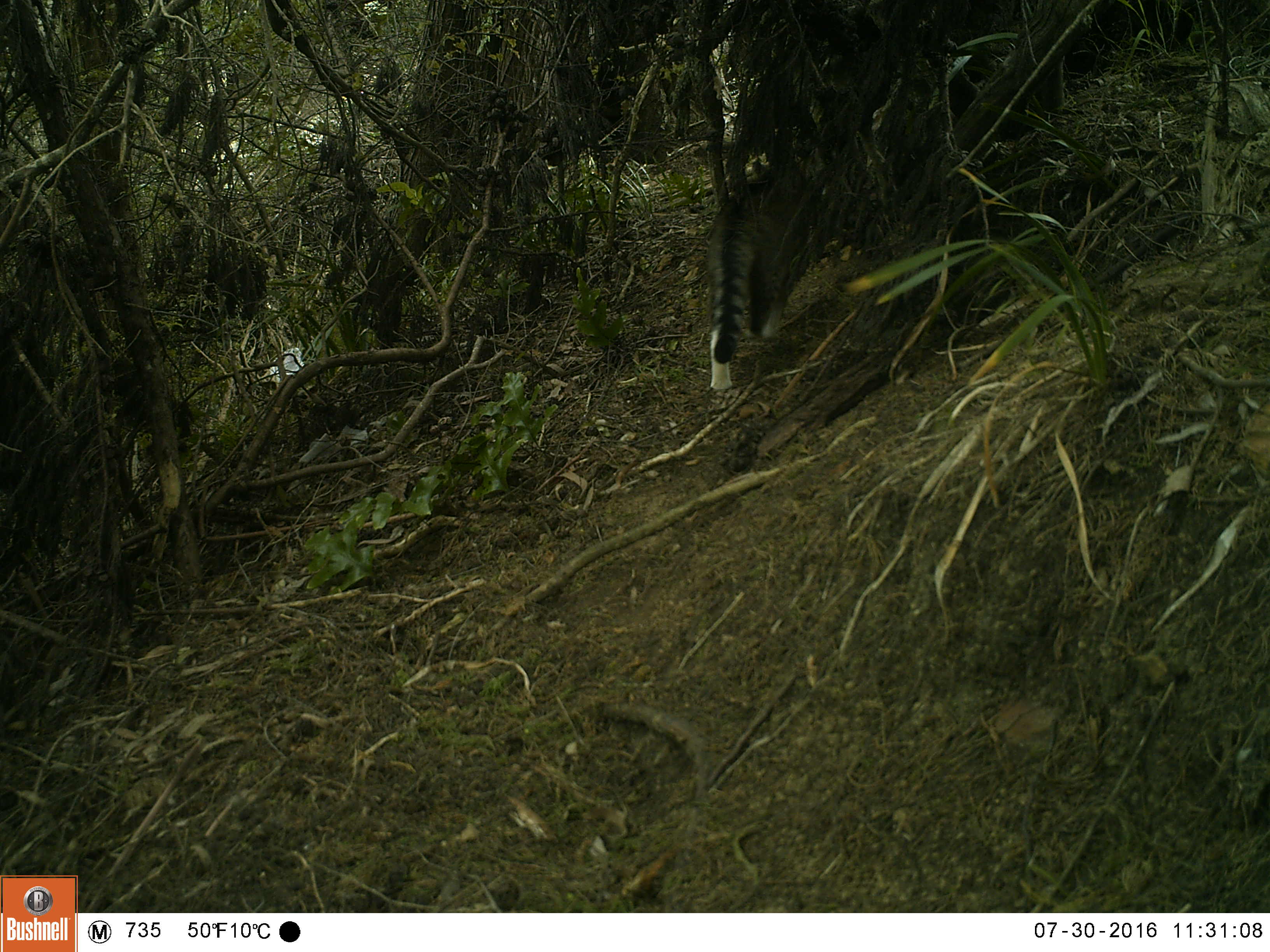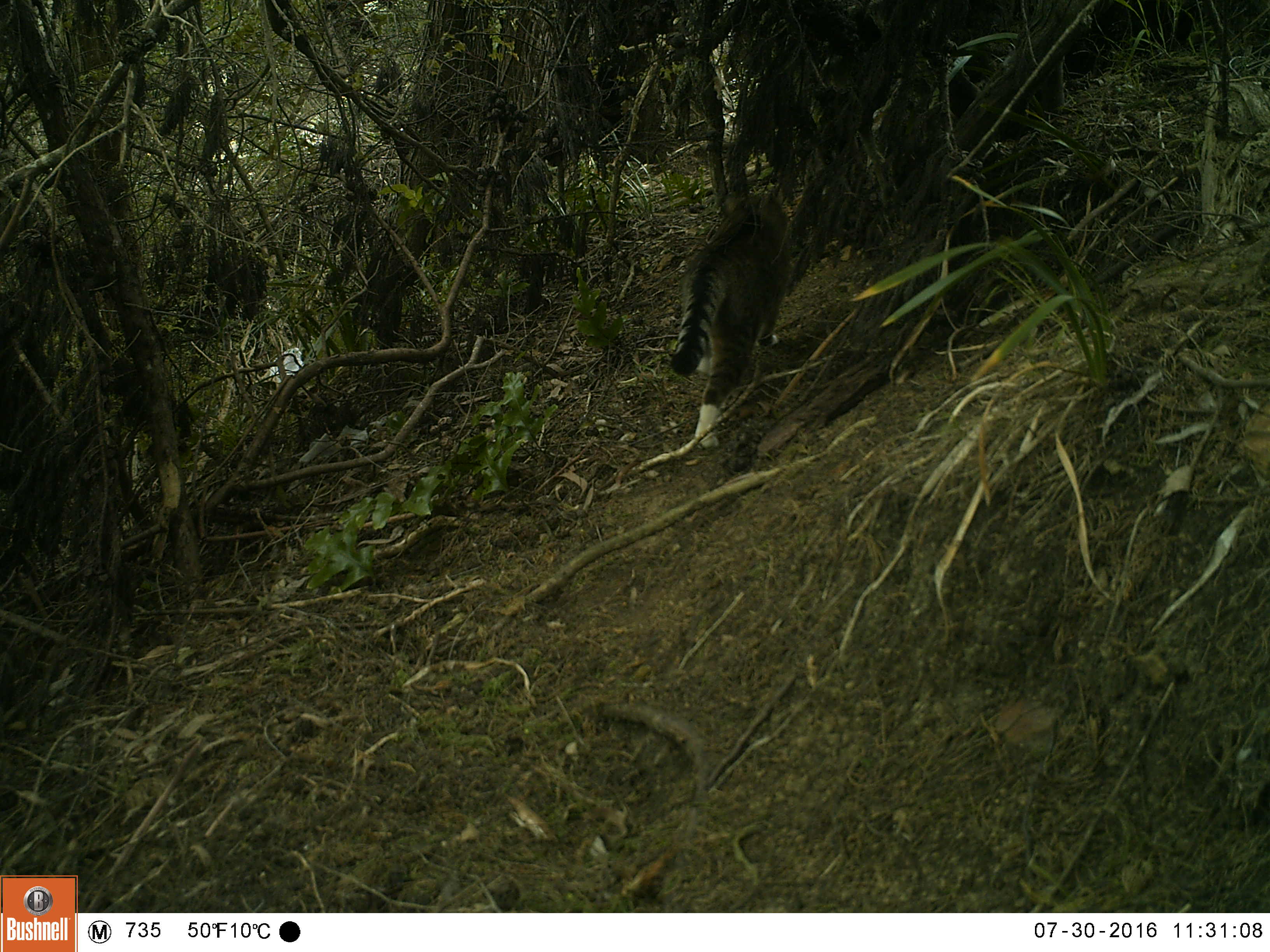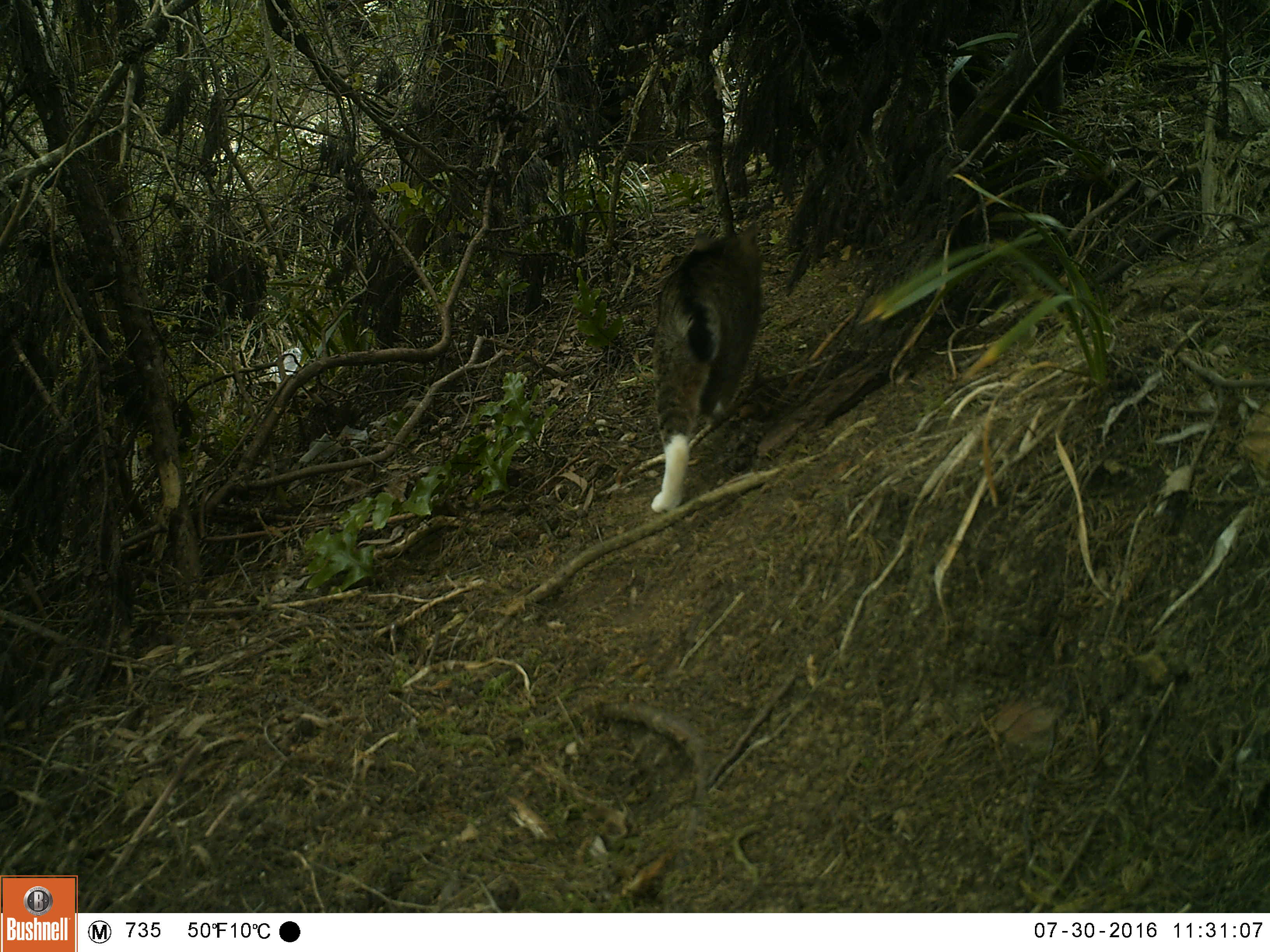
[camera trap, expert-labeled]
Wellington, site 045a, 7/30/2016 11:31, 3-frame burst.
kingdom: Animalia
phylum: Chordata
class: Mammalia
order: Carnivora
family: Felidae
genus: Felis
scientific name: Felis catus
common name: cat